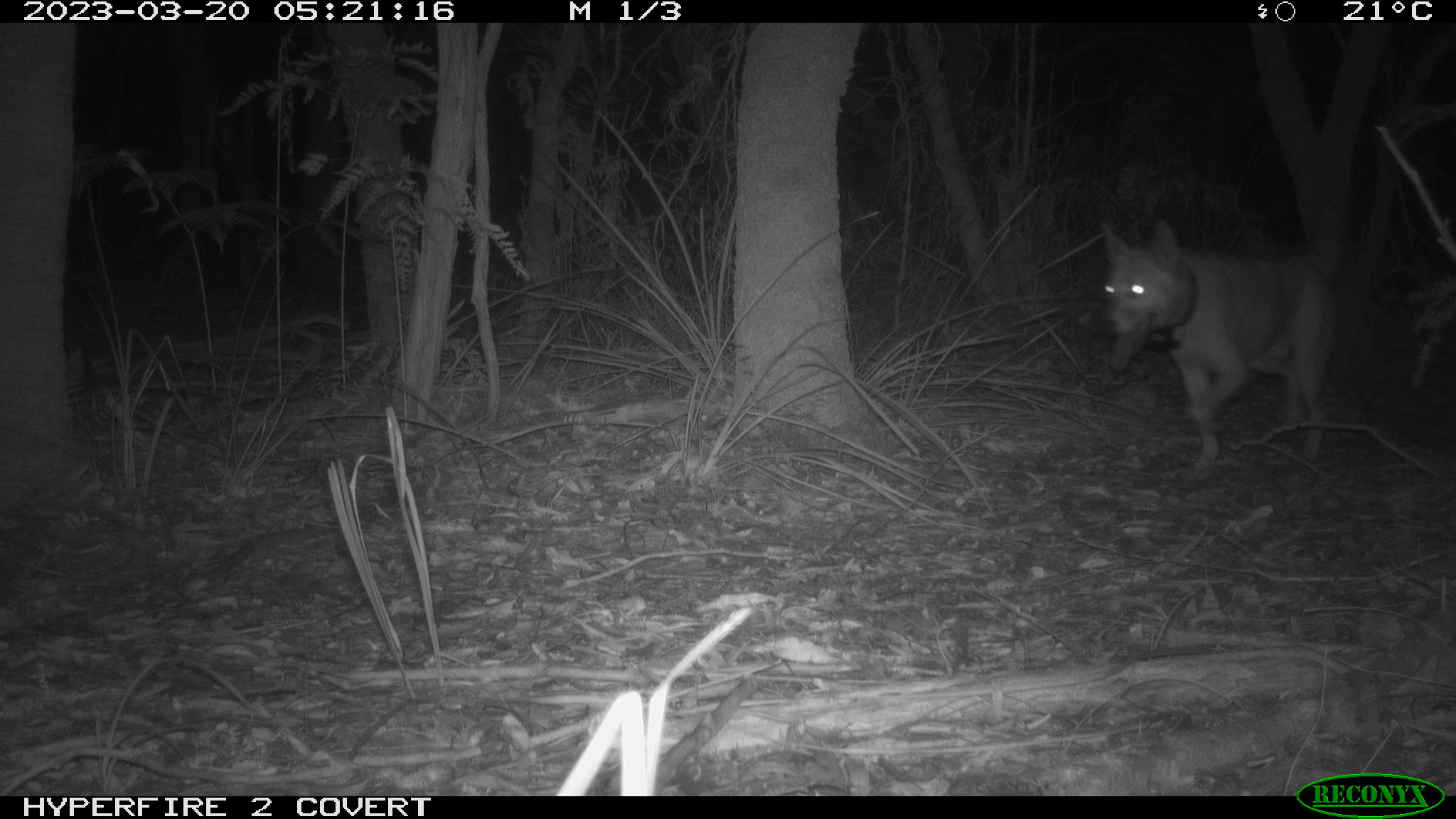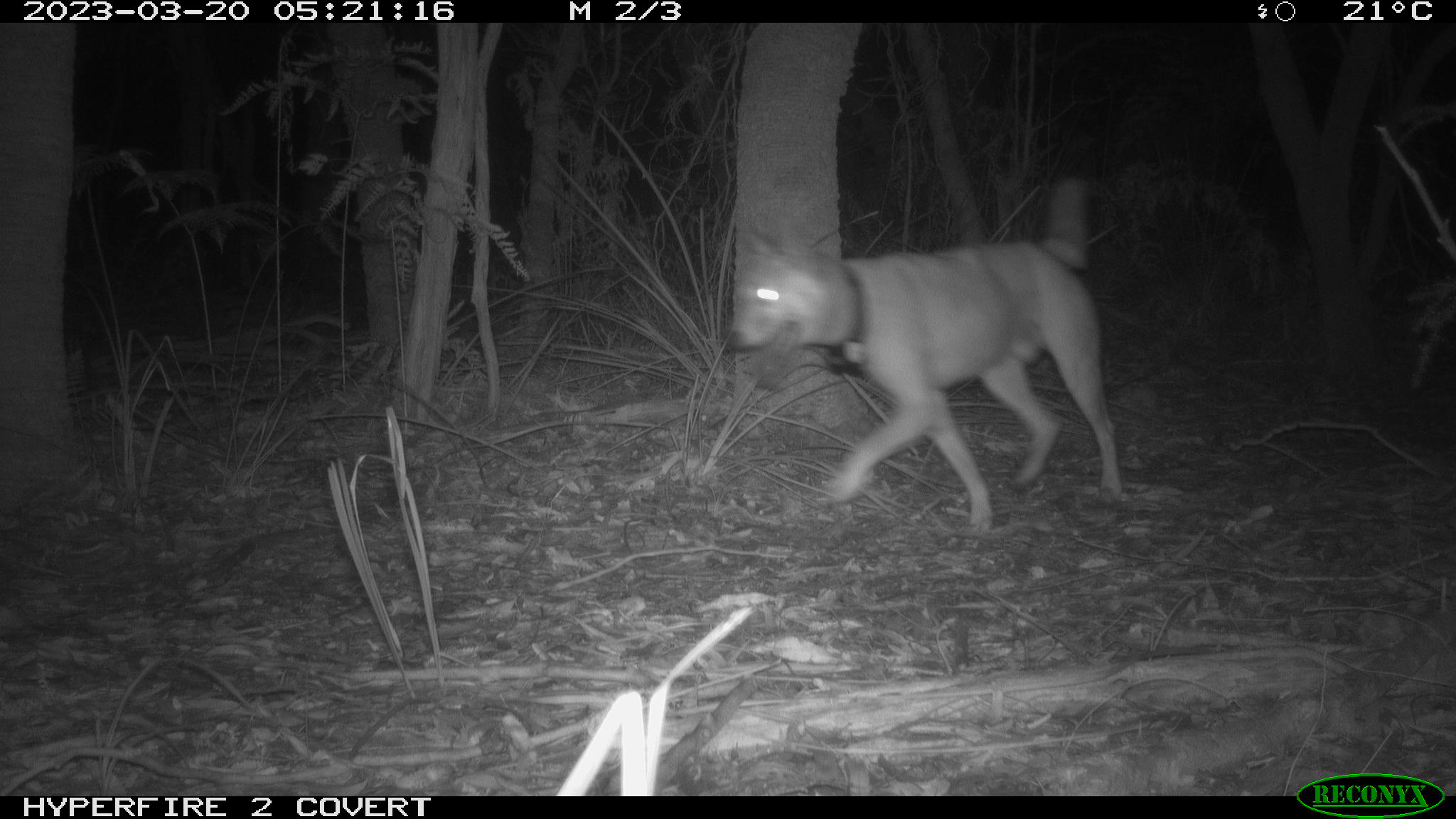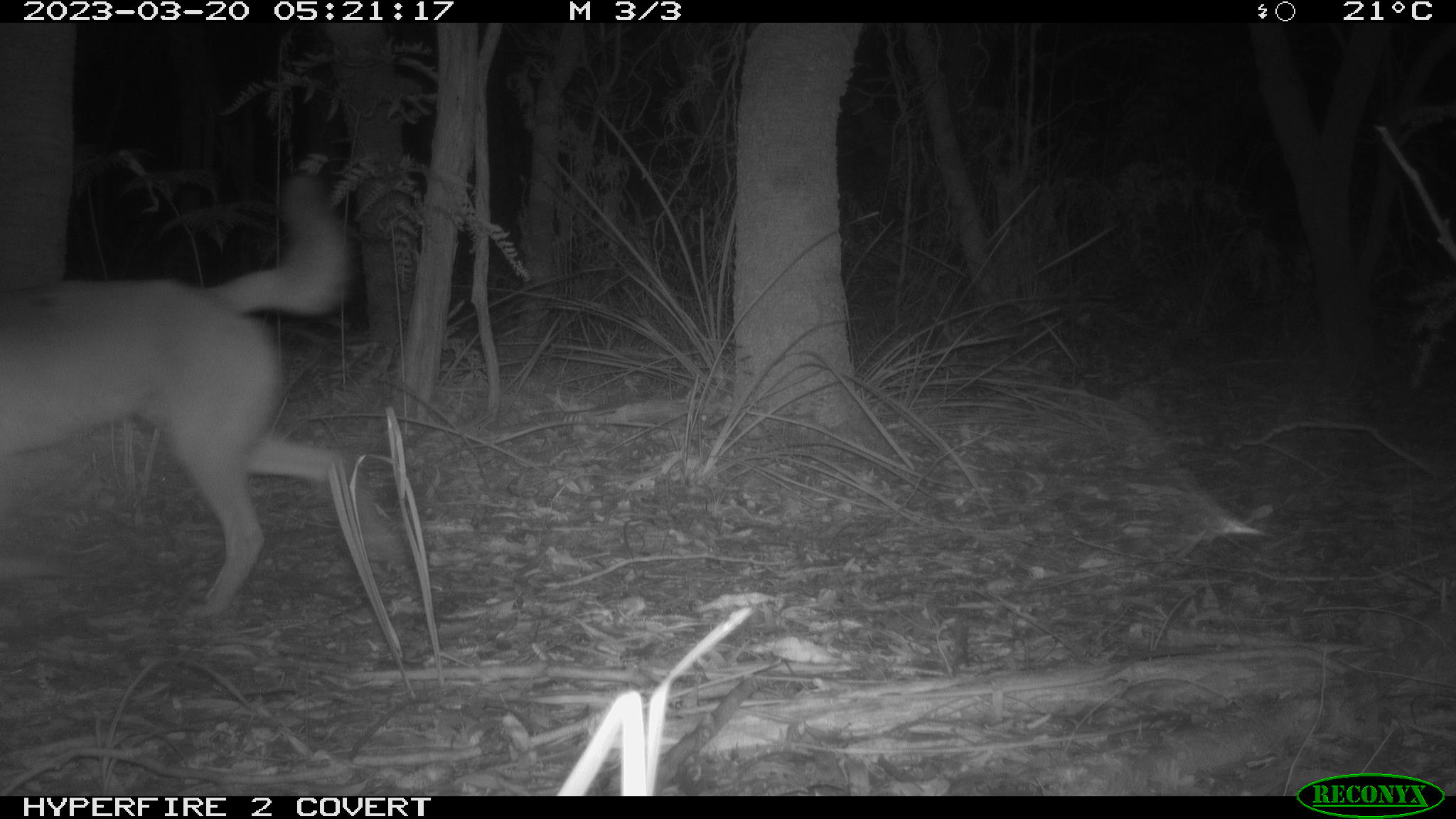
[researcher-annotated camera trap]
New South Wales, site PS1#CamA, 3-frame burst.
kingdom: Animalia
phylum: Chordata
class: Mammalia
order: Carnivora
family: Canidae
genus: Canis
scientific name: Canis familiaris dingo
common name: dingo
Dingo (Canis familiaris dingo).